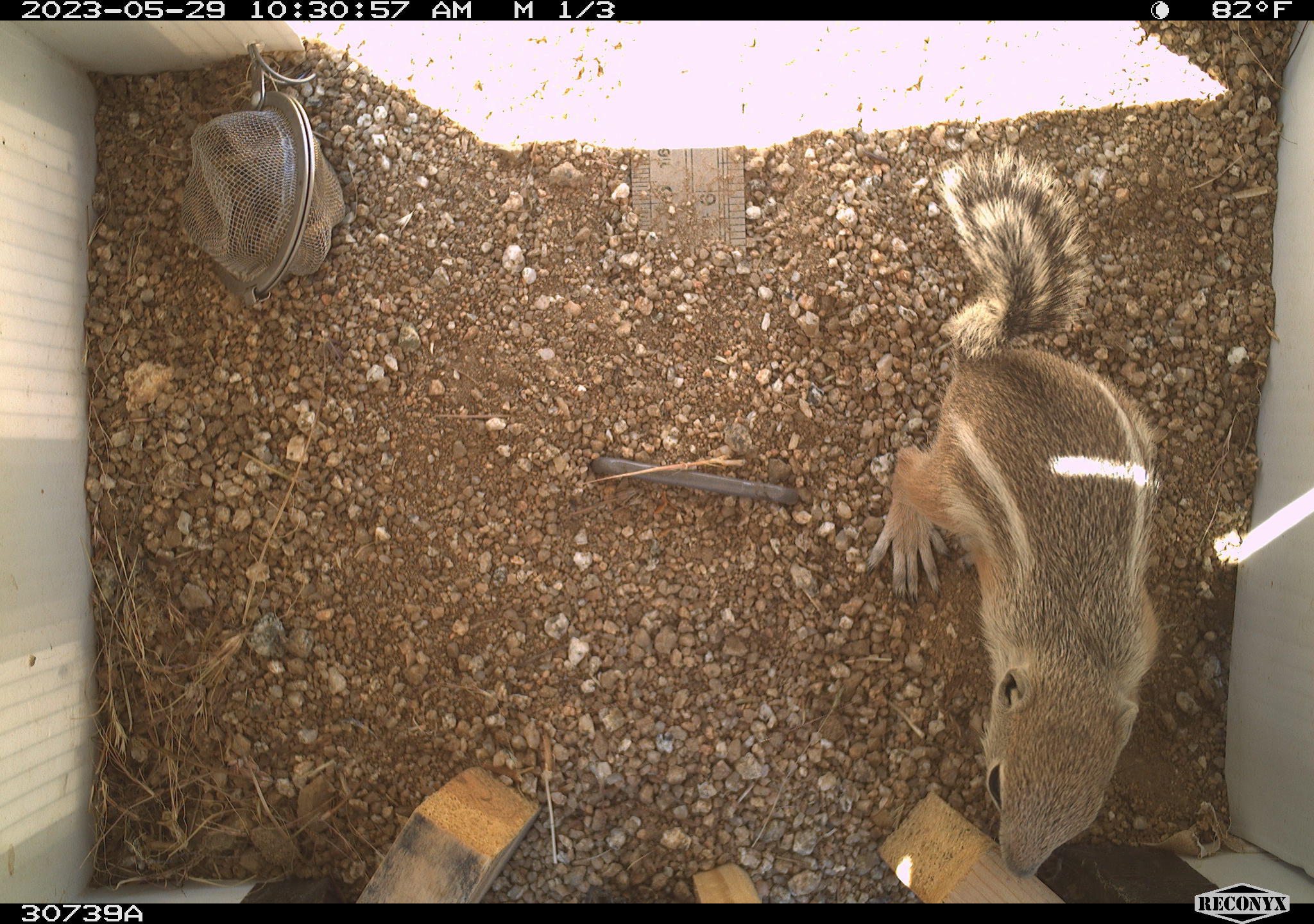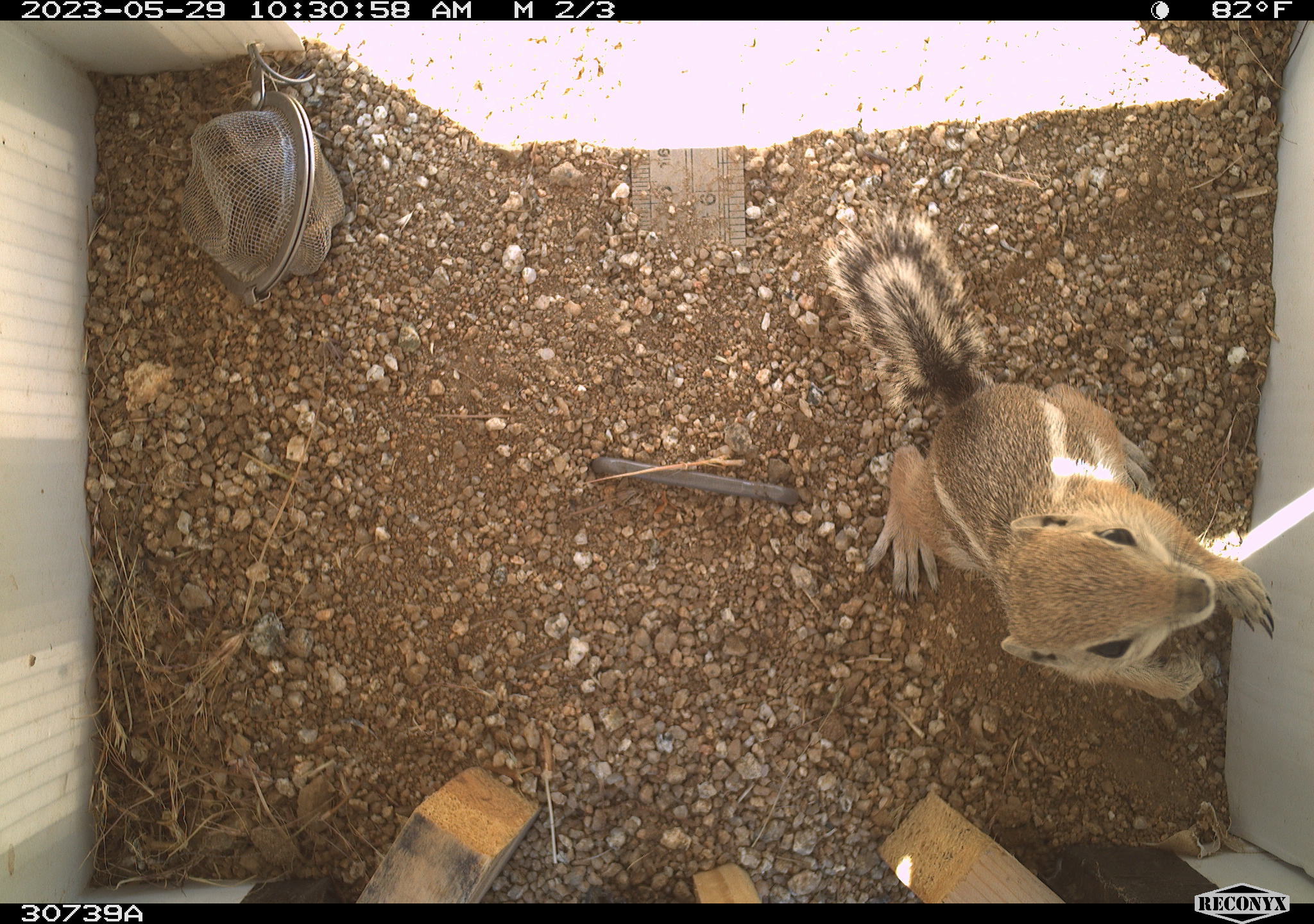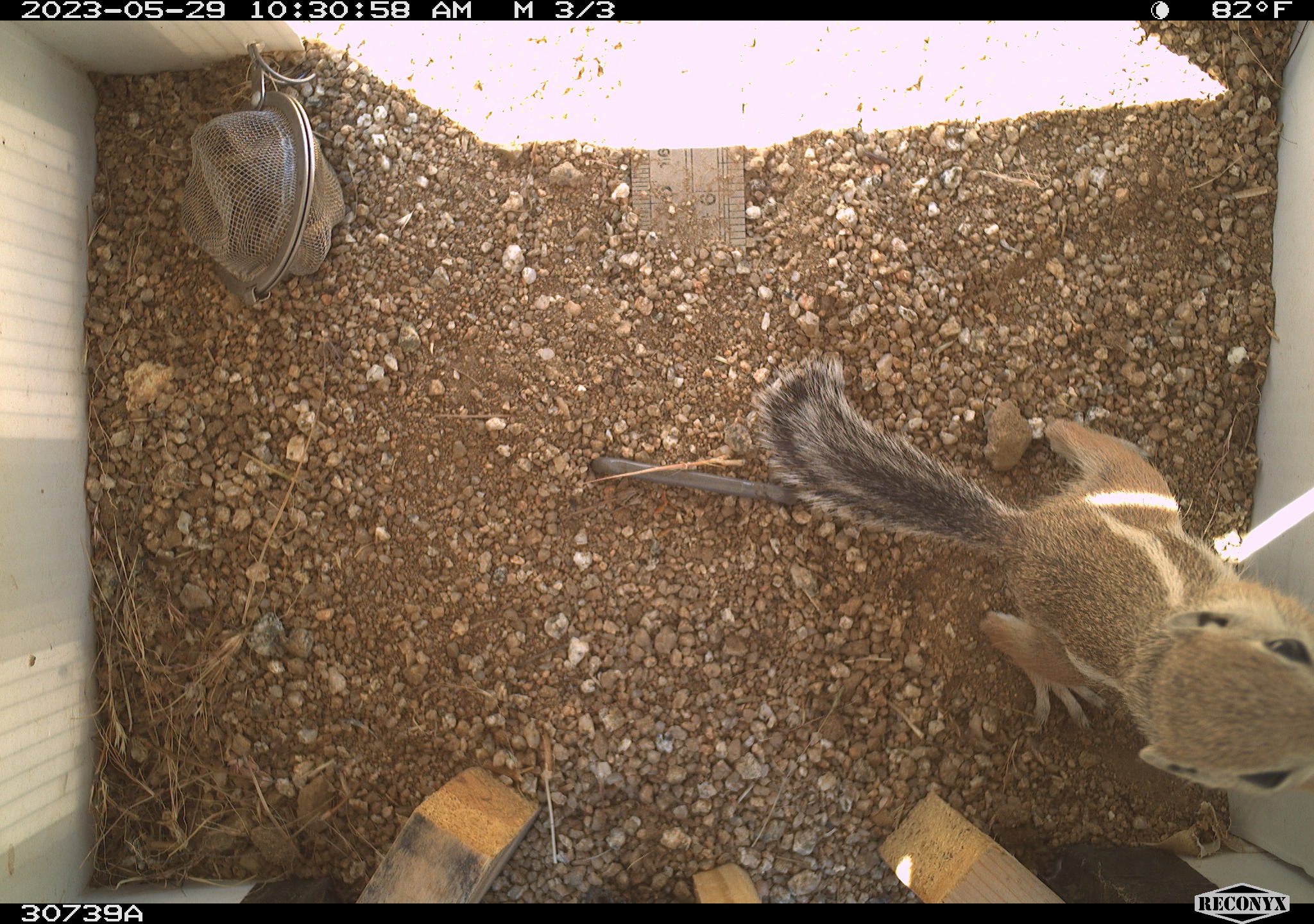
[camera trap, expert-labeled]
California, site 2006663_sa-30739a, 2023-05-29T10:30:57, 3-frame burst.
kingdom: Animalia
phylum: Chordata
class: Mammalia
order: Rodentia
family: Sciuridae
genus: Ammospermophilus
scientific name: Ammospermophilus leucurus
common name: white-tailed antelope squirrel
White-tailed antelope squirrel (Ammospermophilus leucurus).